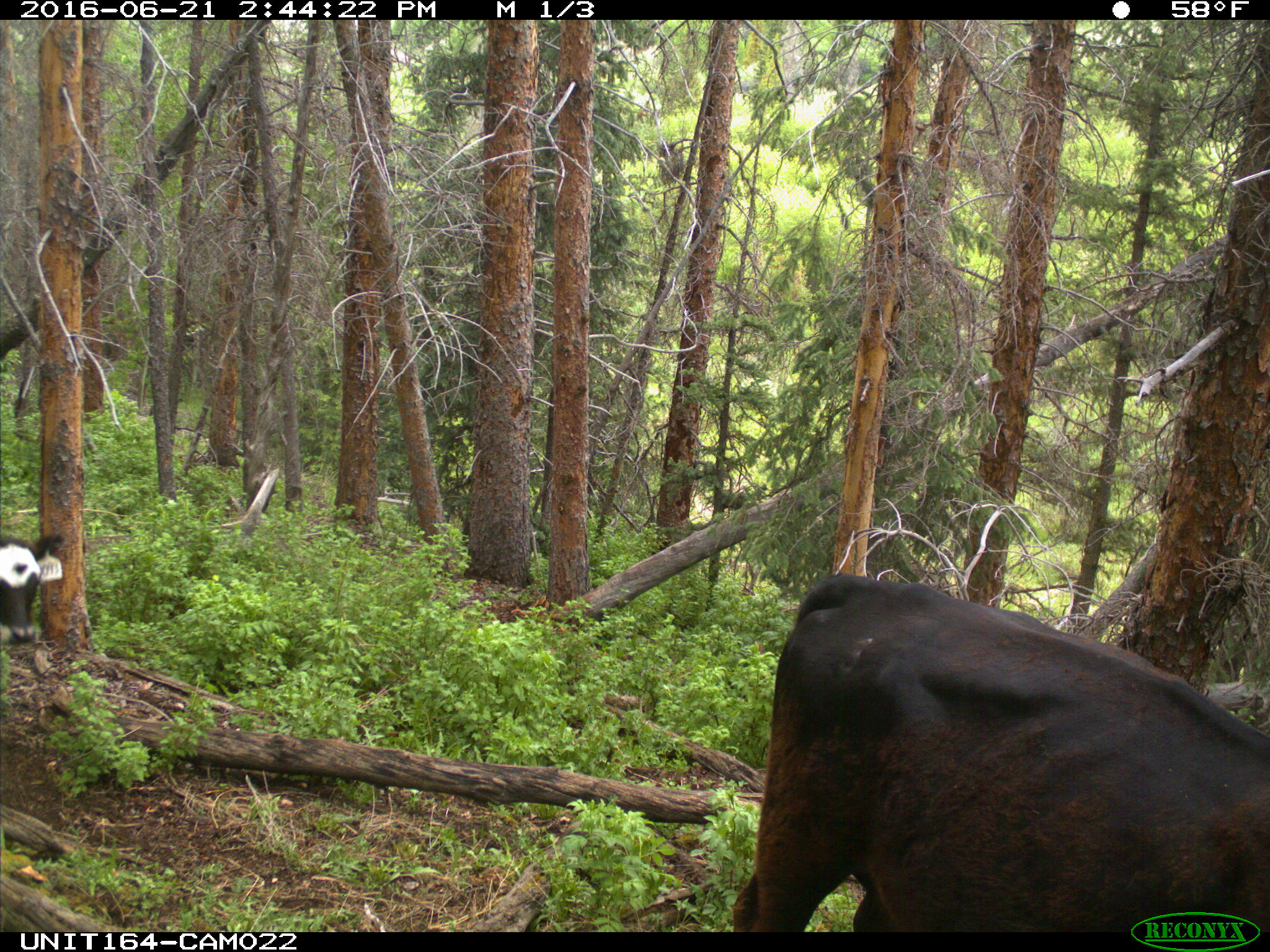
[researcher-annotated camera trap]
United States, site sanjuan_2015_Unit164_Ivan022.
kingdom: Animalia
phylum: Chordata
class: Mammalia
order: Artiodactyla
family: Bovidae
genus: Bos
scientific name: Bos taurus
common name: domestic cow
Bos taurus (domestic cow).